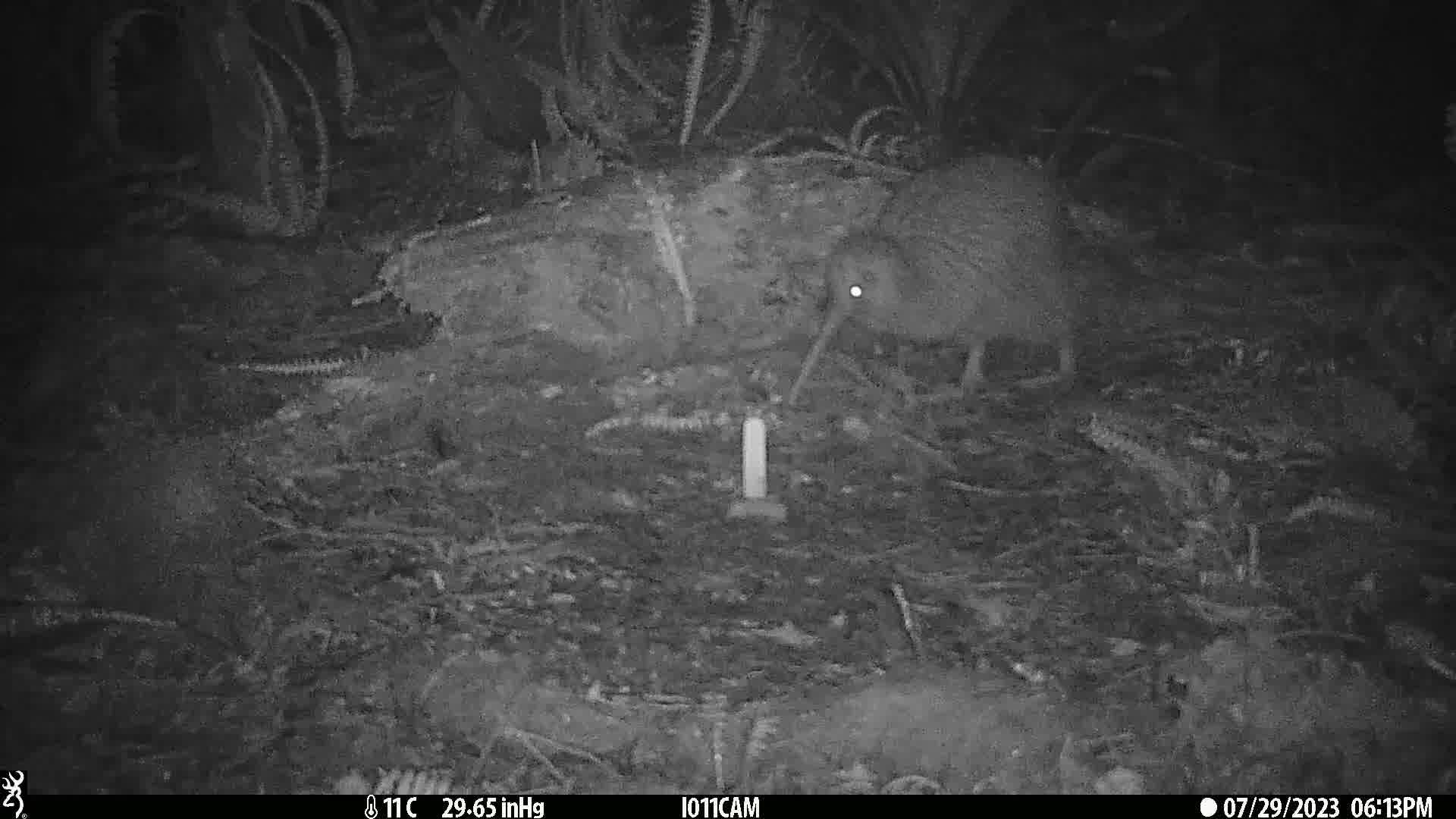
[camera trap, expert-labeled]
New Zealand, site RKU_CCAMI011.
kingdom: Animalia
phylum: Chordata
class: Aves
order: Apterygiformes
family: Apterygidae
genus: Apteryx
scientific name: Apteryx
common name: kiwi